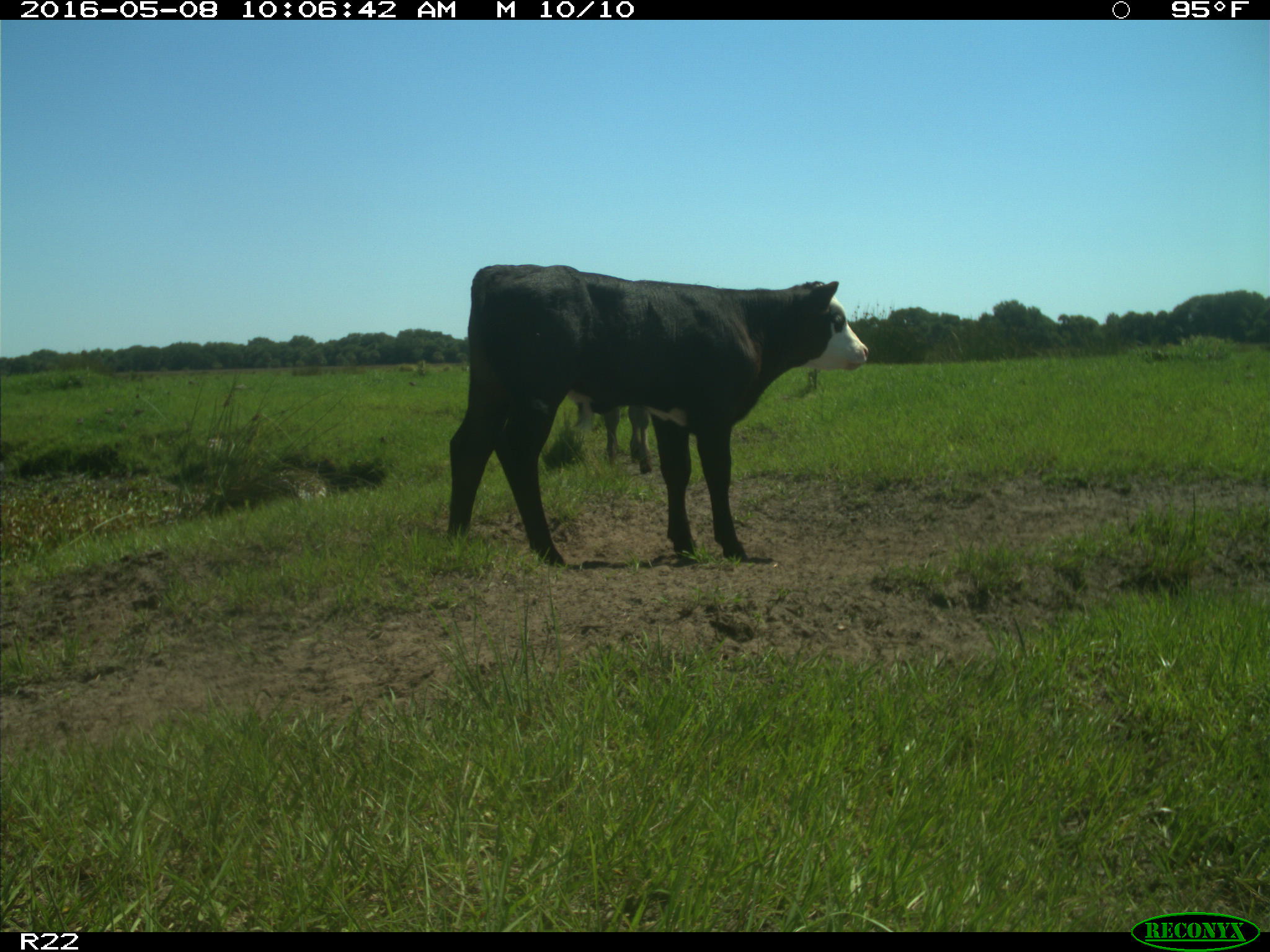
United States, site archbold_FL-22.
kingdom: Animalia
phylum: Chordata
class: Mammalia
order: Artiodactyla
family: Bovidae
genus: Bos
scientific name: Bos taurus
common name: domestic cow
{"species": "Bos taurus (domestic cow)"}